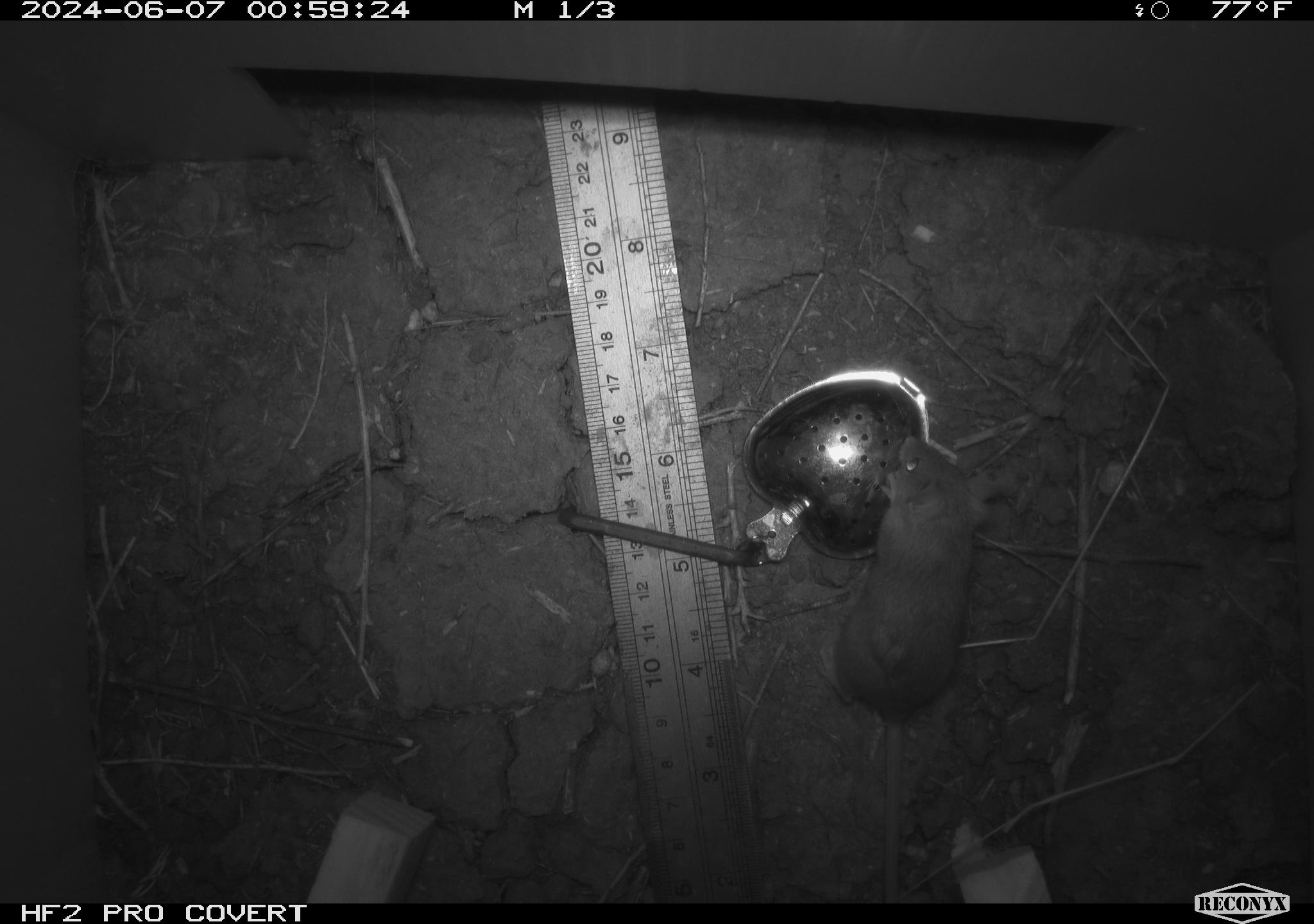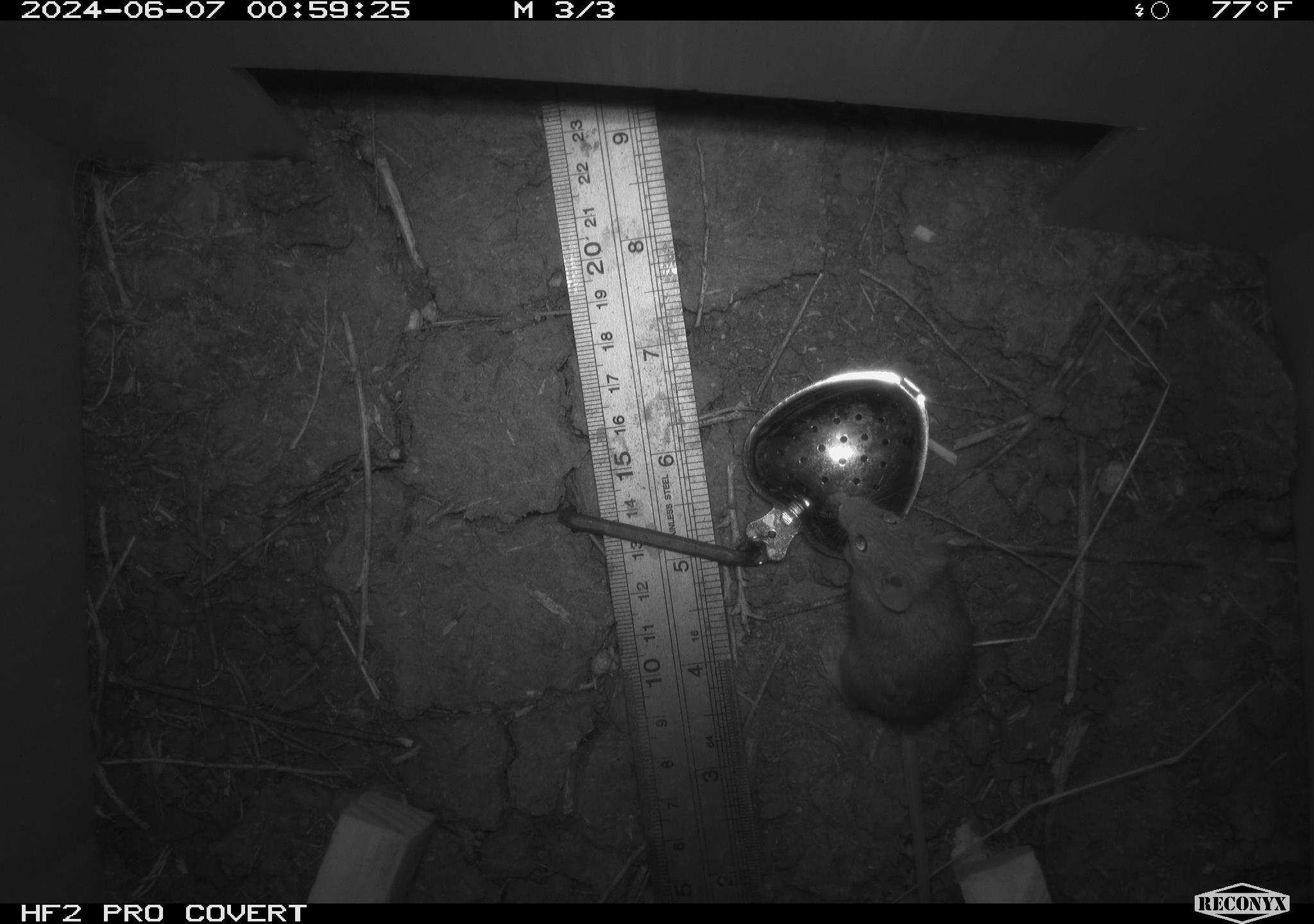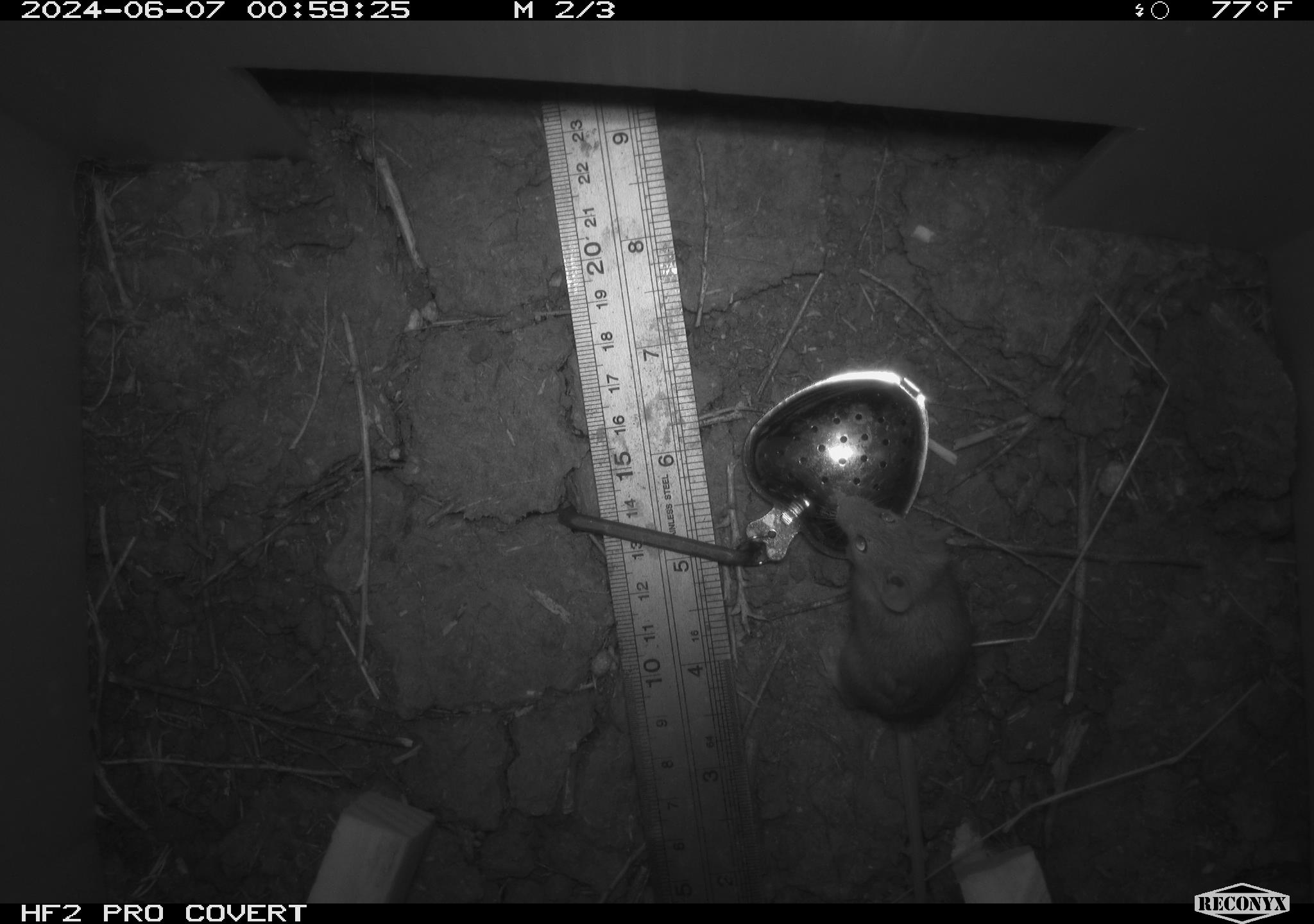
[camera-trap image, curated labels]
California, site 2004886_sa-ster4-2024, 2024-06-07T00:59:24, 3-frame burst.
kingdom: Animalia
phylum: Chordata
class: Mammalia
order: Rodentia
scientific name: Rodentia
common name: mouse species